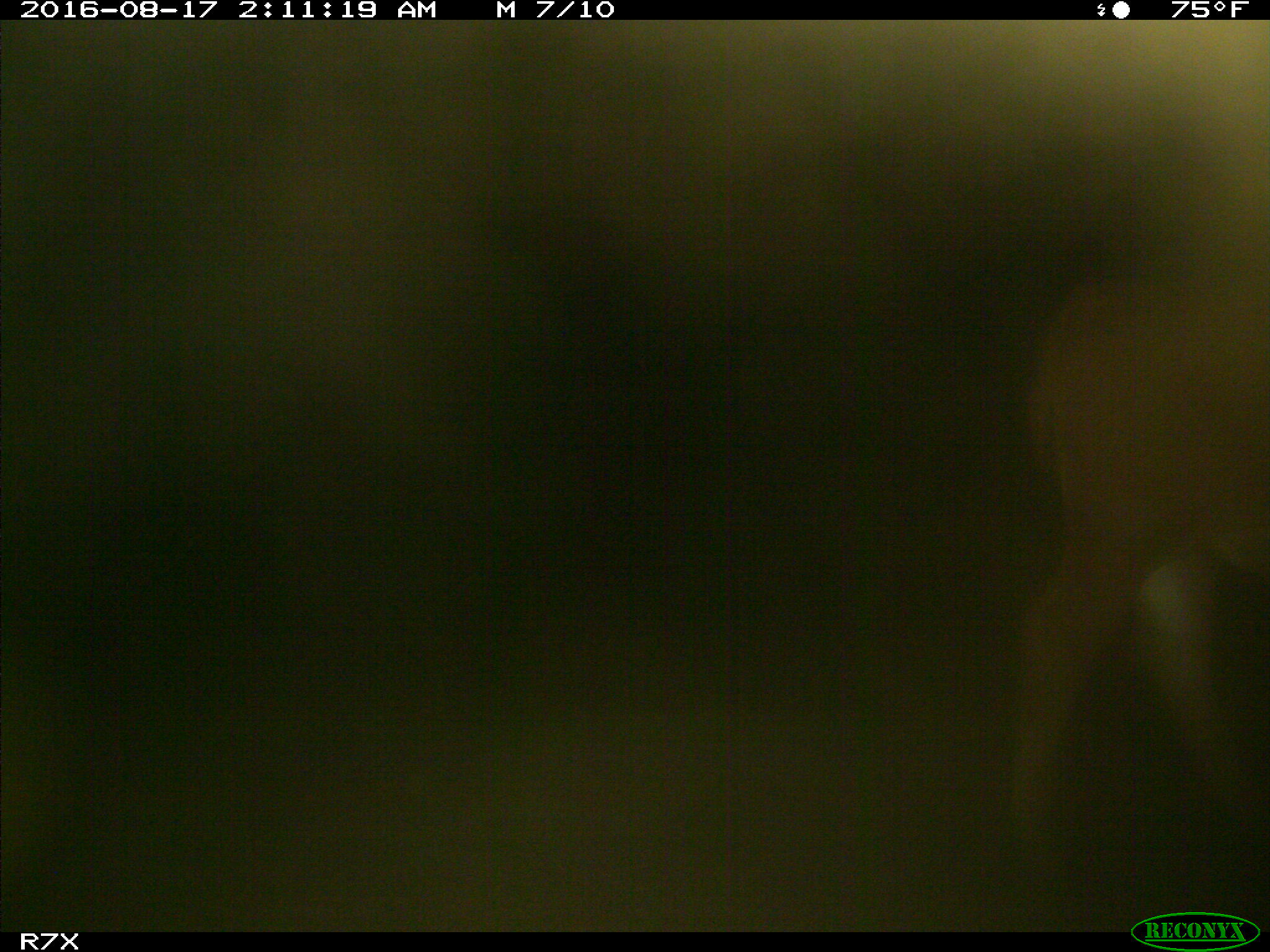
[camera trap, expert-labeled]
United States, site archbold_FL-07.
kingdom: Animalia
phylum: Chordata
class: Mammalia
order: Artiodactyla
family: Bovidae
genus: Bos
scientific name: Bos taurus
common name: domestic cow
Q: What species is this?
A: Bos taurus (domestic cow).